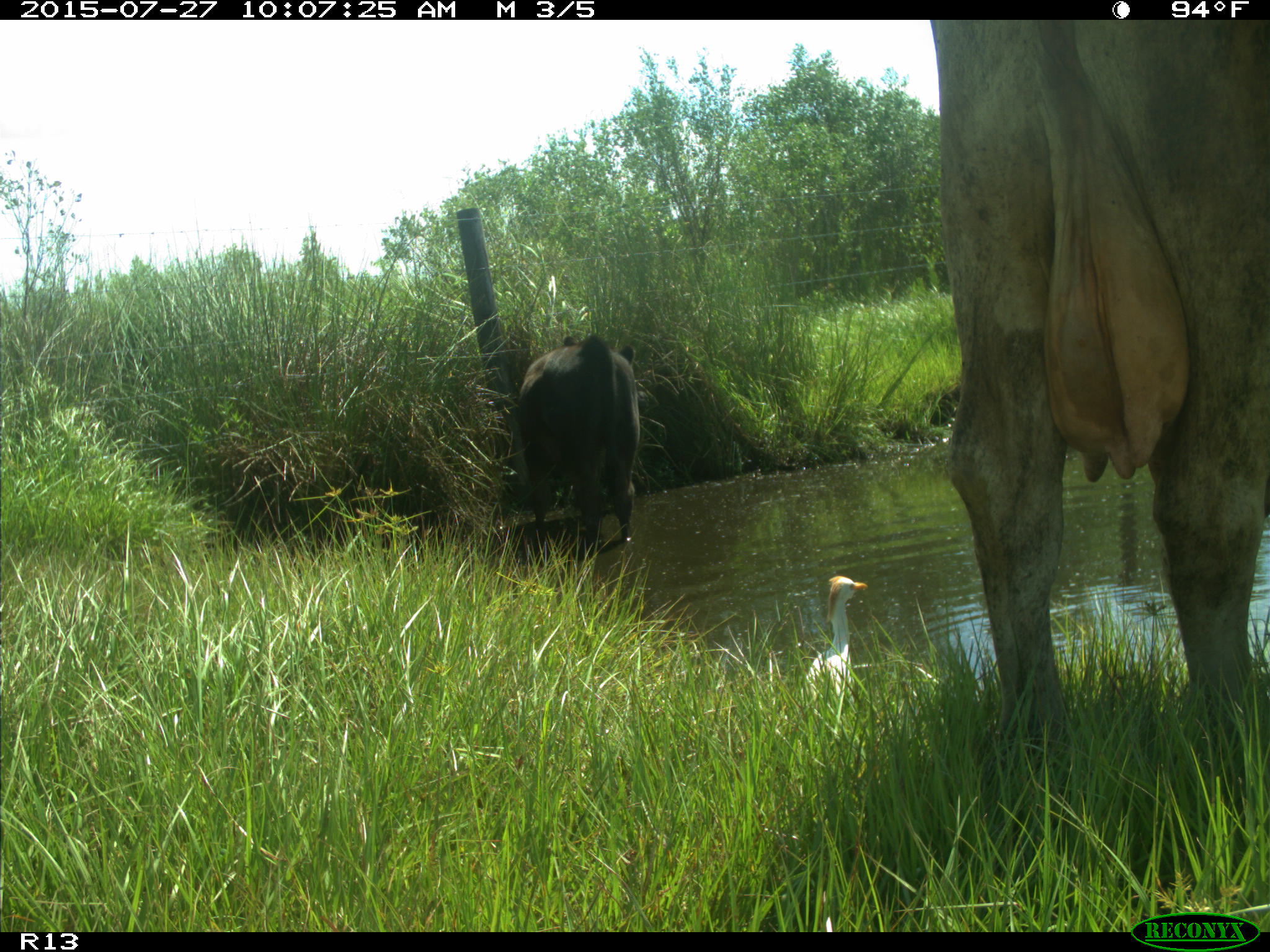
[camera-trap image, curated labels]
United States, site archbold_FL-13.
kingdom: Animalia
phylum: Chordata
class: Mammalia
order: Artiodactyla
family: Bovidae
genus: Bos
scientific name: Bos taurus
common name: domestic cow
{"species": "Bos taurus (domestic cow)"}